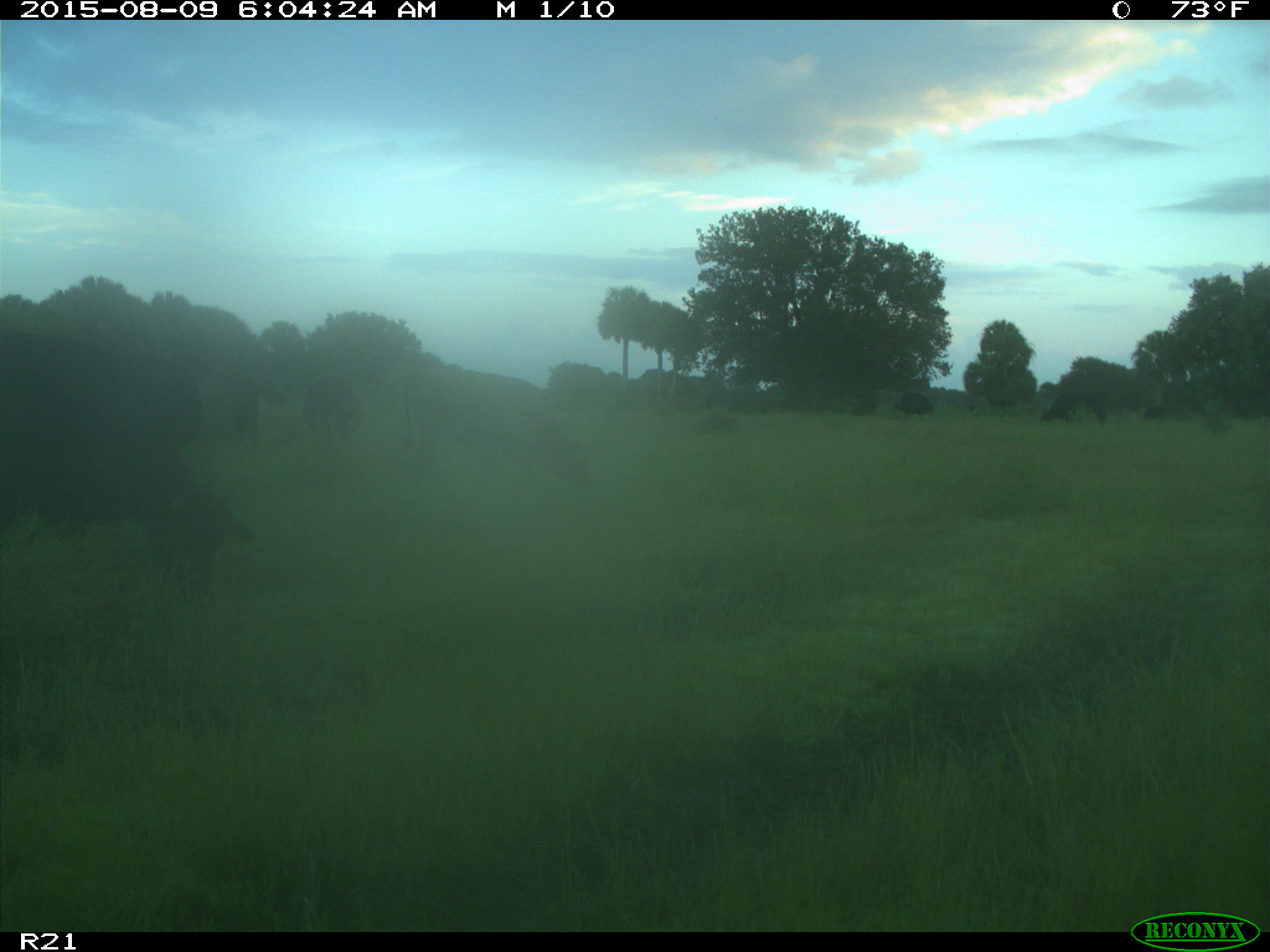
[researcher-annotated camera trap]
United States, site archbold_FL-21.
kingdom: Animalia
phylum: Chordata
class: Mammalia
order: Artiodactyla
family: Bovidae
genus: Bos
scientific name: Bos taurus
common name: domestic cow